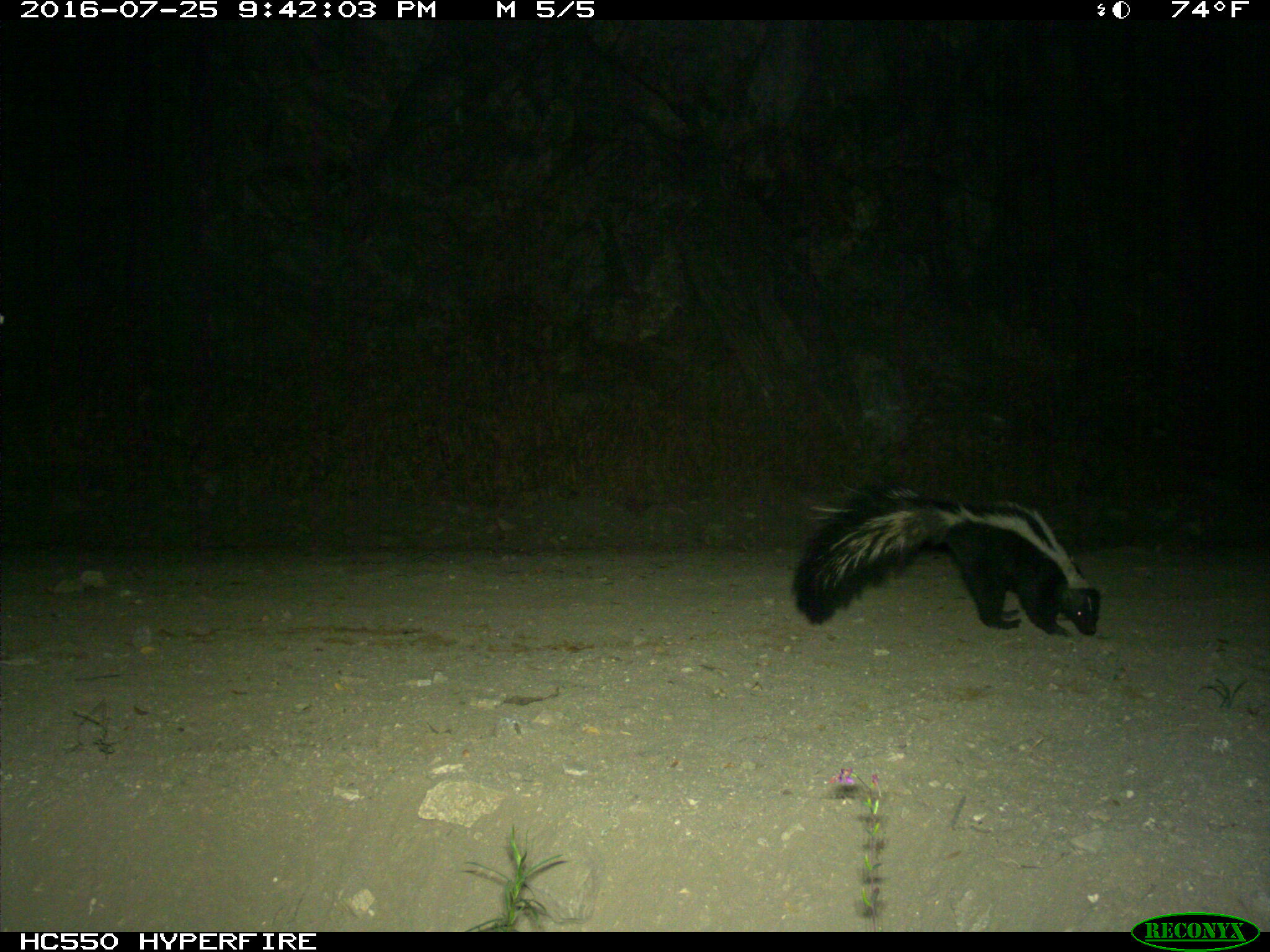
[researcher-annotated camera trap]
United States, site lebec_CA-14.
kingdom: Animalia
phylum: Chordata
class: Mammalia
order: Carnivora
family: Mephitidae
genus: Mephitis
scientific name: Mephitis mephitis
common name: striped skunk